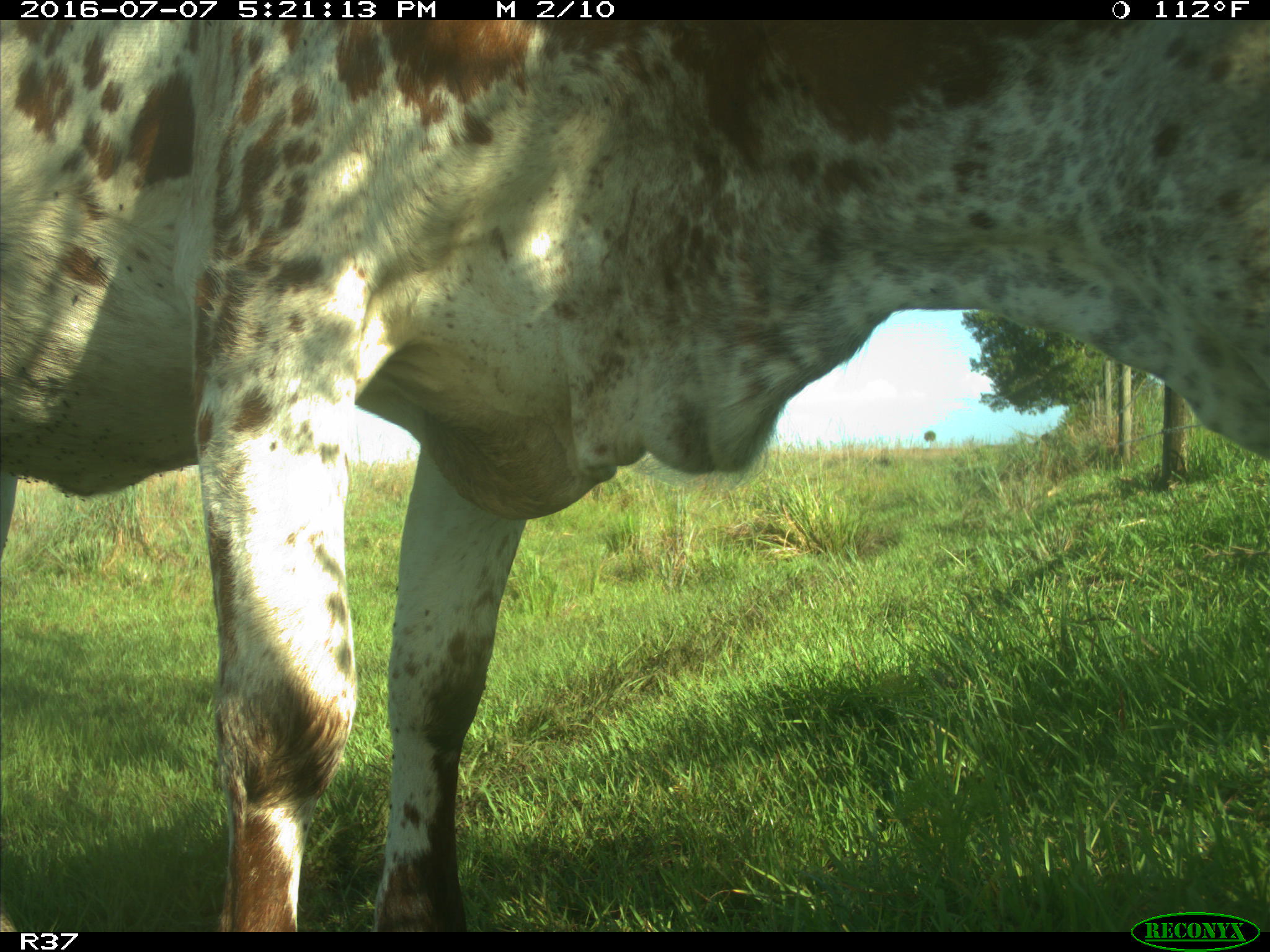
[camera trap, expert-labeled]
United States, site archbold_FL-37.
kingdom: Animalia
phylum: Chordata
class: Mammalia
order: Artiodactyla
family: Bovidae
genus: Bos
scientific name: Bos taurus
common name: domestic cow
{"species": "Bos taurus (domestic cow)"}